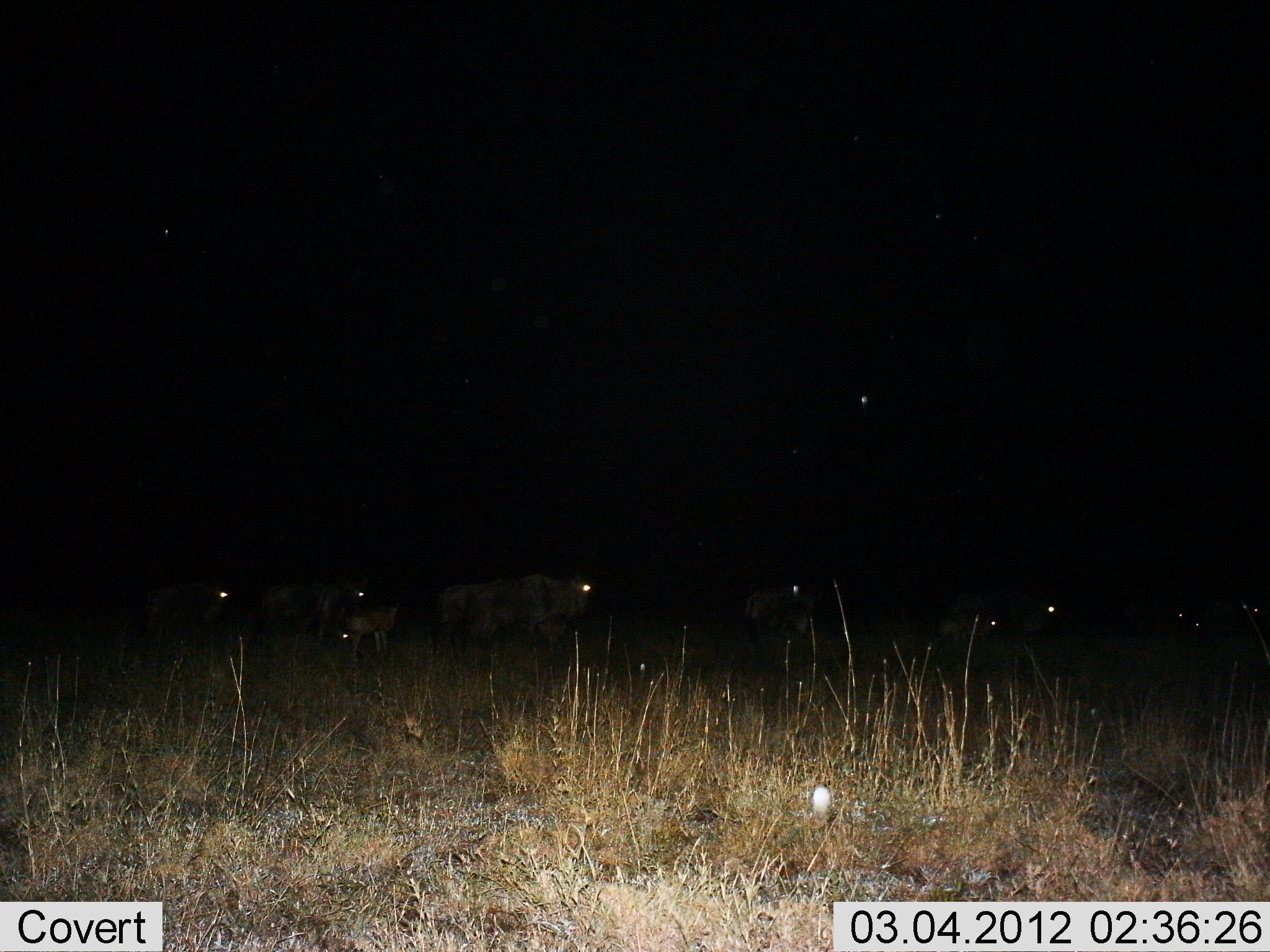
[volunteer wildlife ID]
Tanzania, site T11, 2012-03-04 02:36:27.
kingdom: Animalia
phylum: Chordata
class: Mammalia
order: Artiodactyla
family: Bovidae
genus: Connochaetes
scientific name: Connochaetes taurinus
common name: blue wildebeest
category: wildebeest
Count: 9.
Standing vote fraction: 67%.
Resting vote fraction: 8%.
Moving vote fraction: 33%.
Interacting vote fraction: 0%.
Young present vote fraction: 75%.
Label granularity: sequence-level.